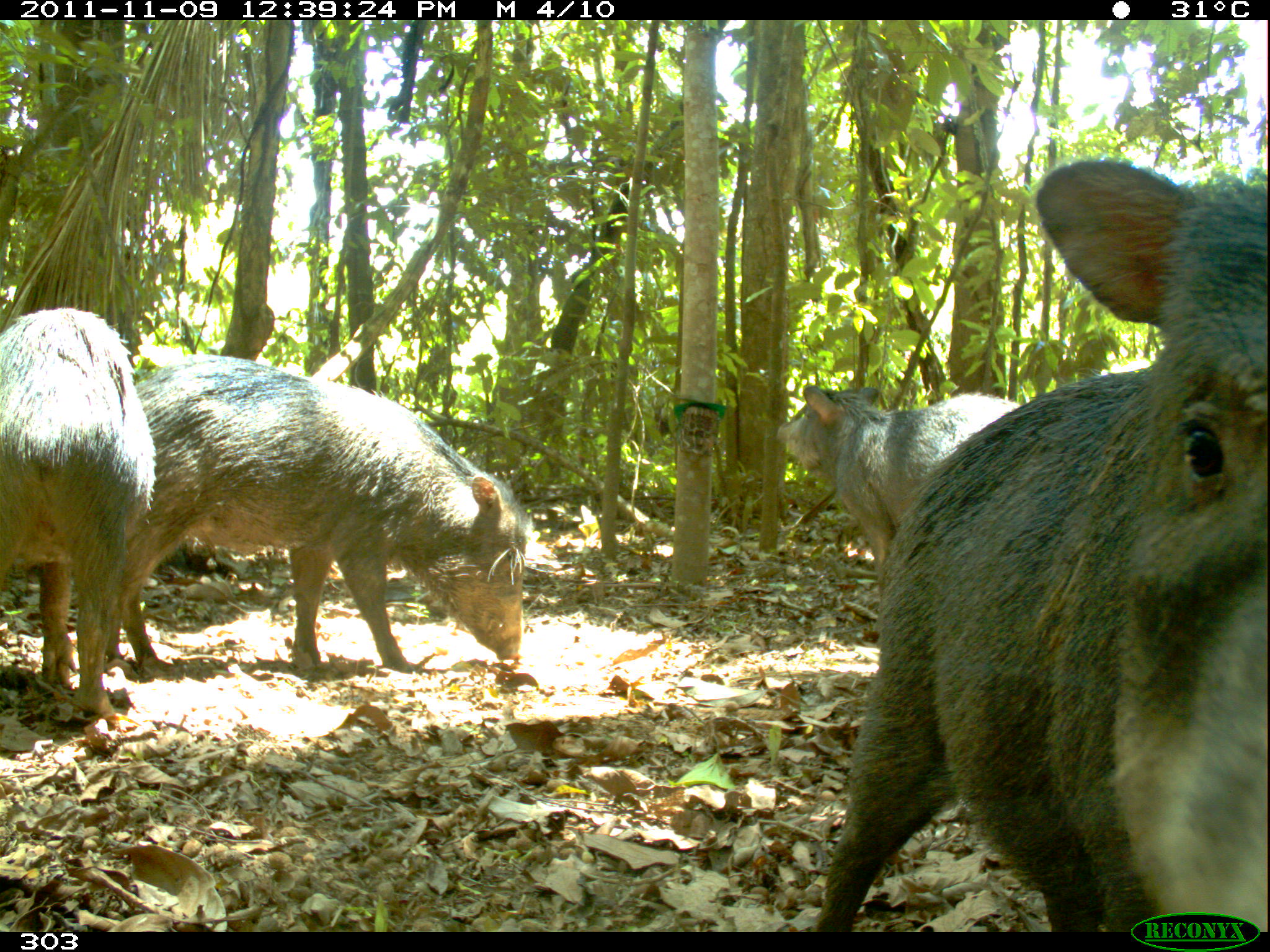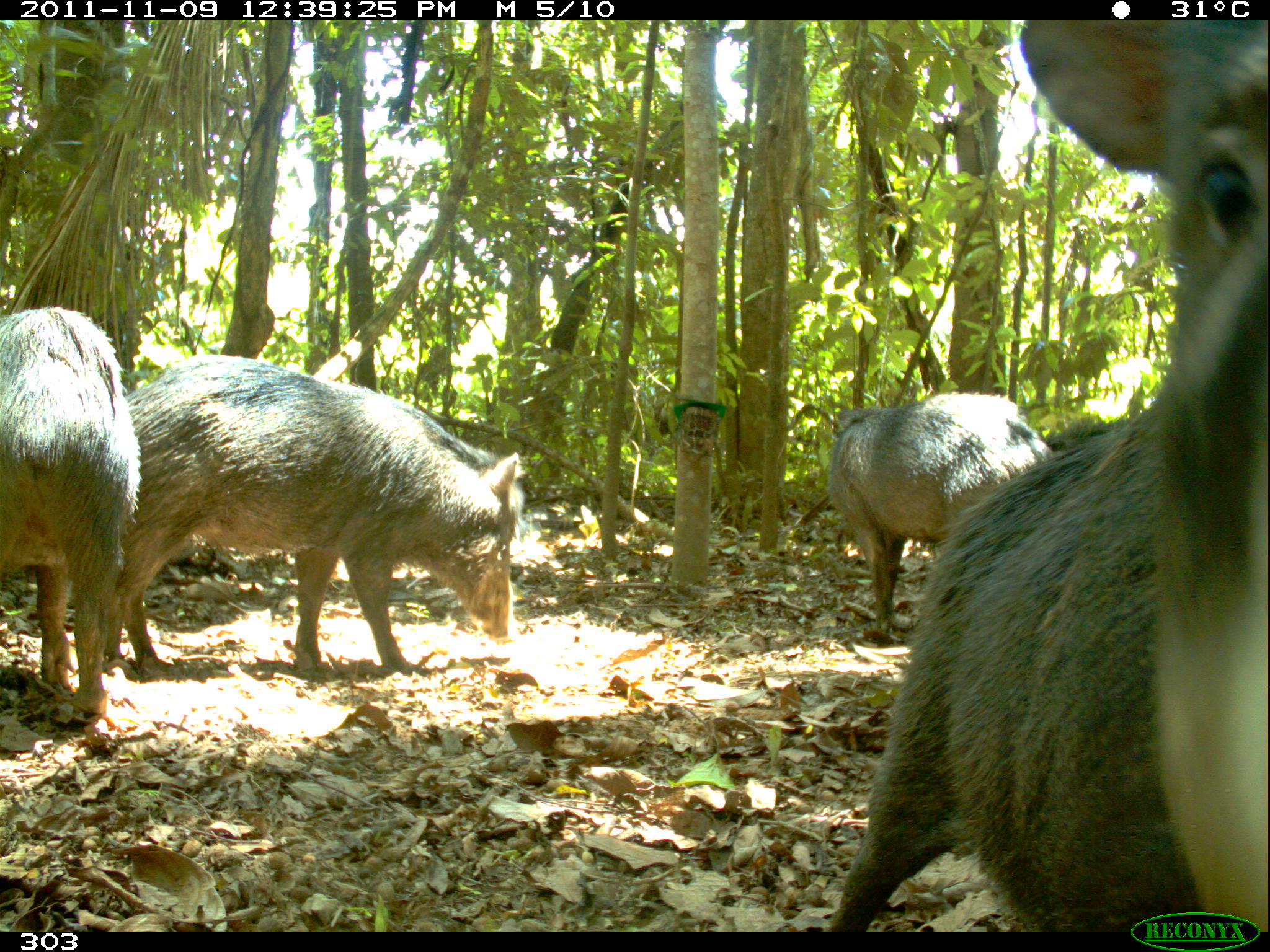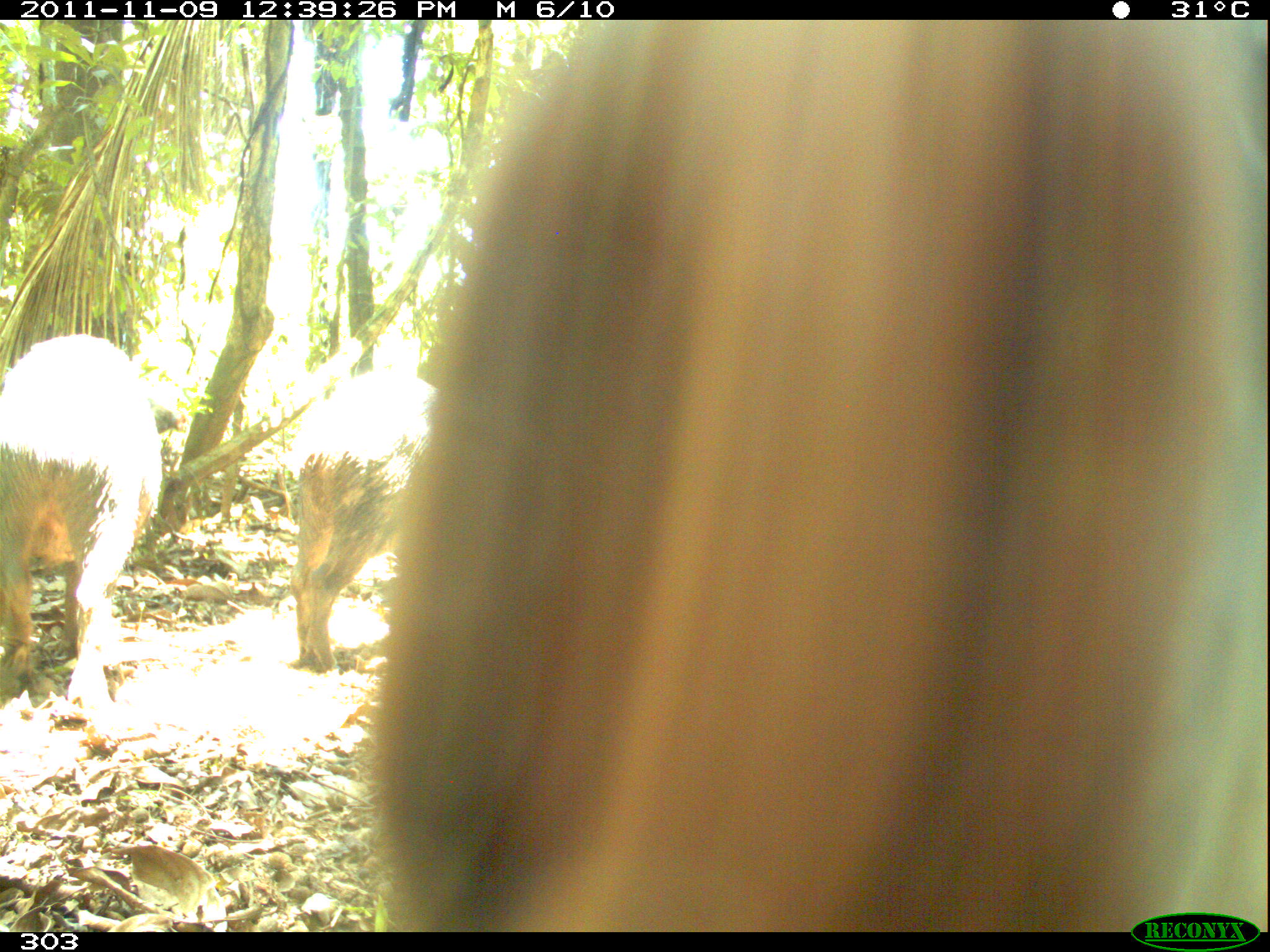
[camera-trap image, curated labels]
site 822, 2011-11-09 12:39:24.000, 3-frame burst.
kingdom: Animalia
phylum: Chordata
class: Mammalia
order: Artiodactyla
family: Tayassuidae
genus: Tayassu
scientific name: Tayassu pecari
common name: white-lipped peccary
Tayassu pecari (white-lipped peccary).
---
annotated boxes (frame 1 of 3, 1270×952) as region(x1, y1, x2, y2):
tayassu pecari: region(816, 149, 1268, 924); region(101, 356, 526, 668); region(0, 306, 153, 718); region(774, 382, 1023, 568)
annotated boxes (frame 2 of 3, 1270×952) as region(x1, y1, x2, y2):
tayassu pecari: region(822, 19, 1266, 933); region(98, 356, 523, 673); region(0, 307, 137, 717); region(830, 394, 1048, 629)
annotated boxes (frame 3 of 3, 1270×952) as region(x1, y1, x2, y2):
tayassu pecari: region(368, 19, 1270, 933); region(0, 335, 167, 706); region(290, 375, 428, 668)